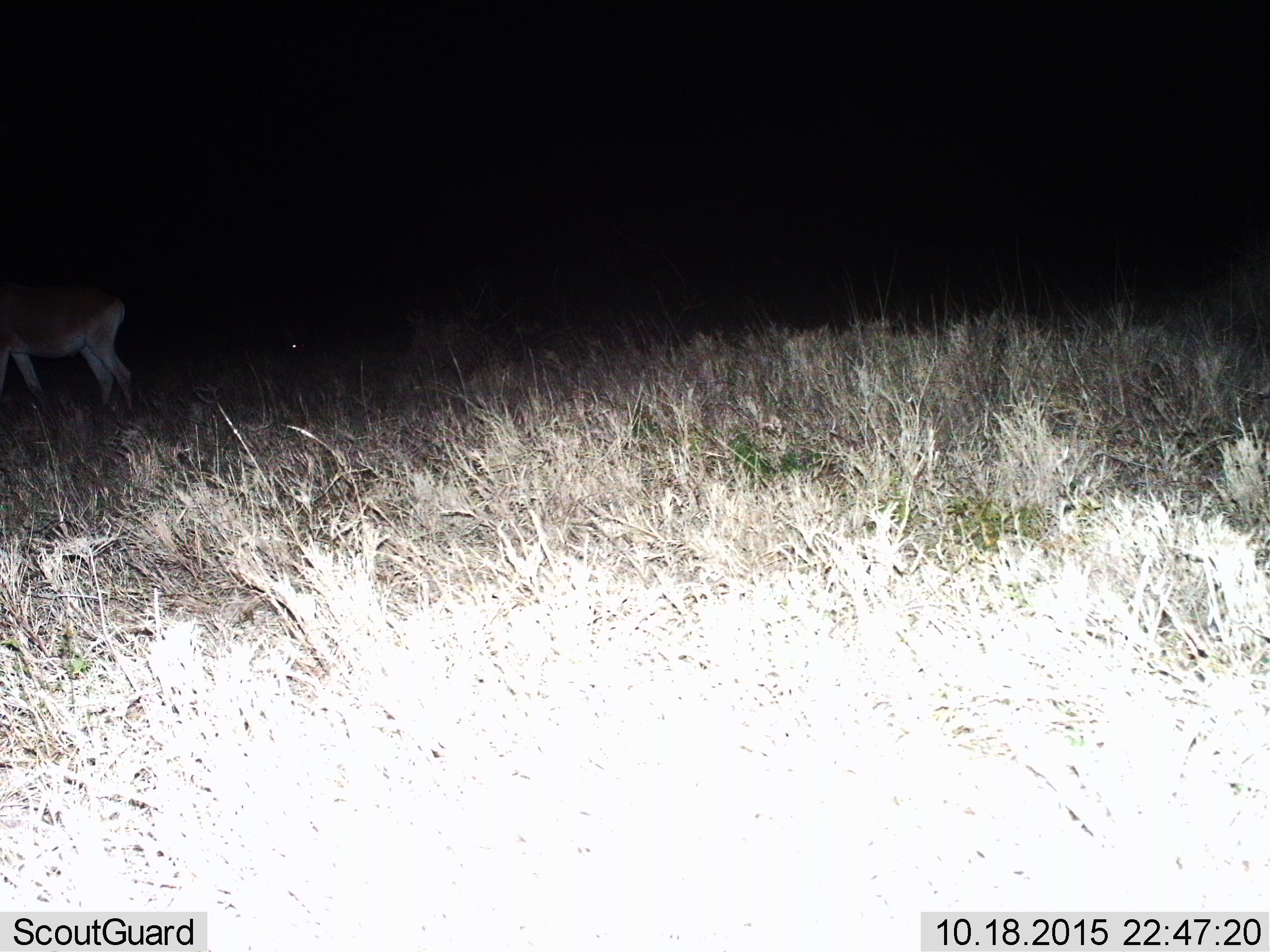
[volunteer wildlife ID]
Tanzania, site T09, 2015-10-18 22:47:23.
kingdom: Animalia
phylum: Chordata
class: Mammalia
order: Artiodactyla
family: Bovidae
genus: Nanger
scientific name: Nanger granti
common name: grant's gazelle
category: gazellegrants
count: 1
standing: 100%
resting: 0%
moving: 0%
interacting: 0%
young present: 0%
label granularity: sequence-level